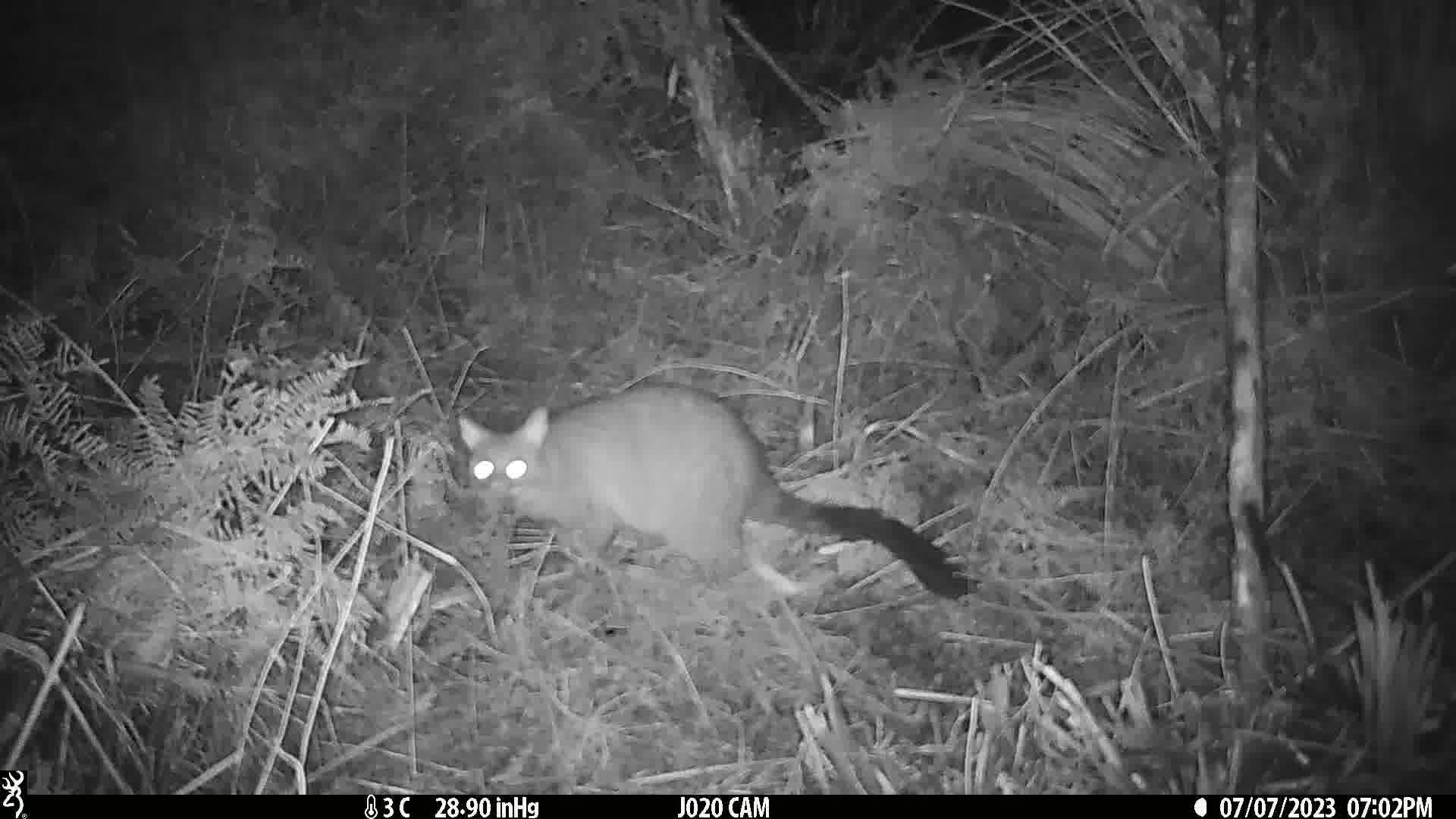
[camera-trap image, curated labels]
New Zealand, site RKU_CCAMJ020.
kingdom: Animalia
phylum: Chordata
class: Mammalia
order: Diprotodontia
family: Phalangeridae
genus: Trichosurus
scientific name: Trichosurus vulpecula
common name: common brushtail possum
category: possum